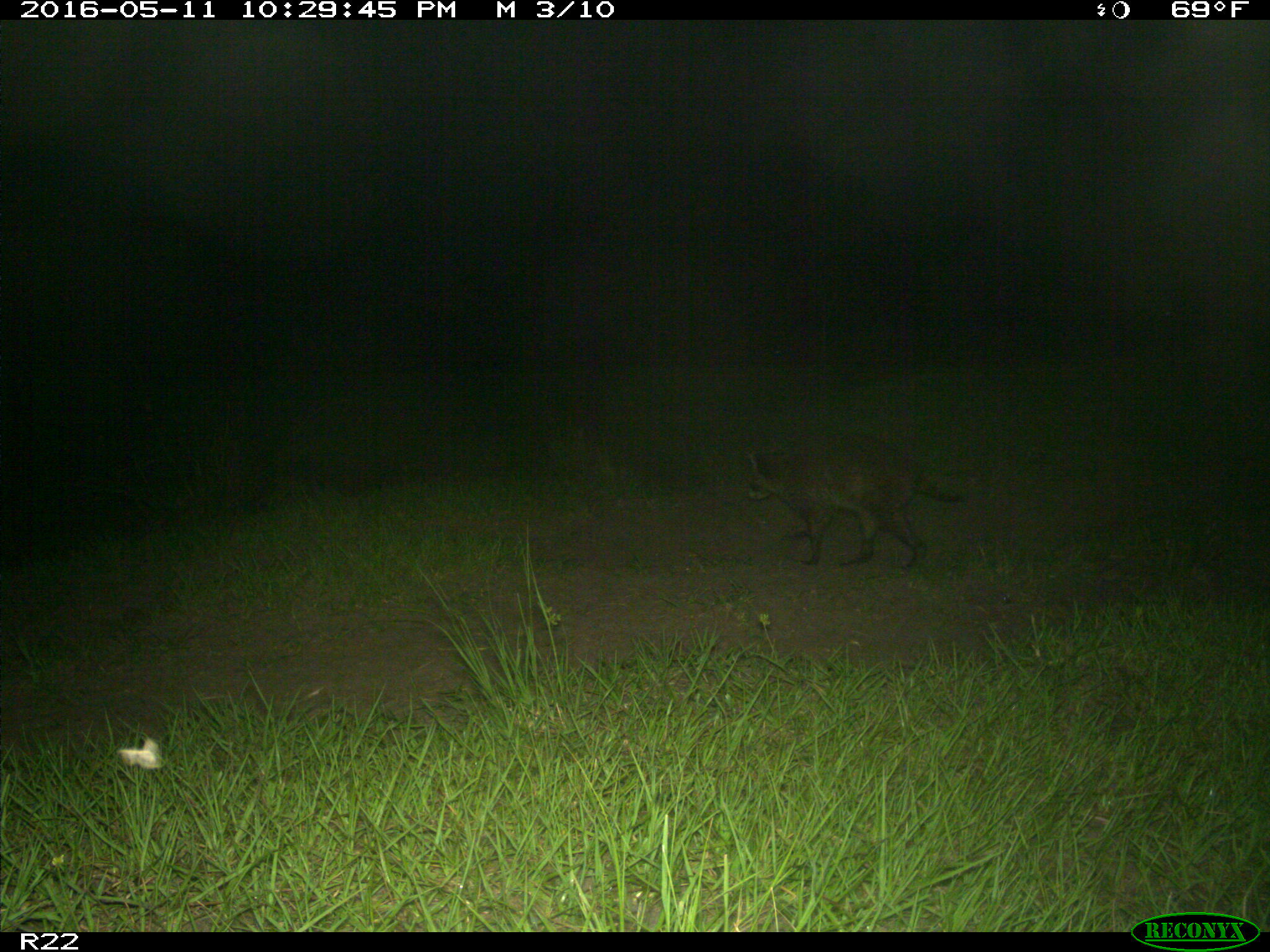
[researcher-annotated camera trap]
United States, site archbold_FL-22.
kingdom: Animalia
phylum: Chordata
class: Mammalia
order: Carnivora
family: Procyonidae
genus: Procyon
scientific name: Procyon lotor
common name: common raccoon